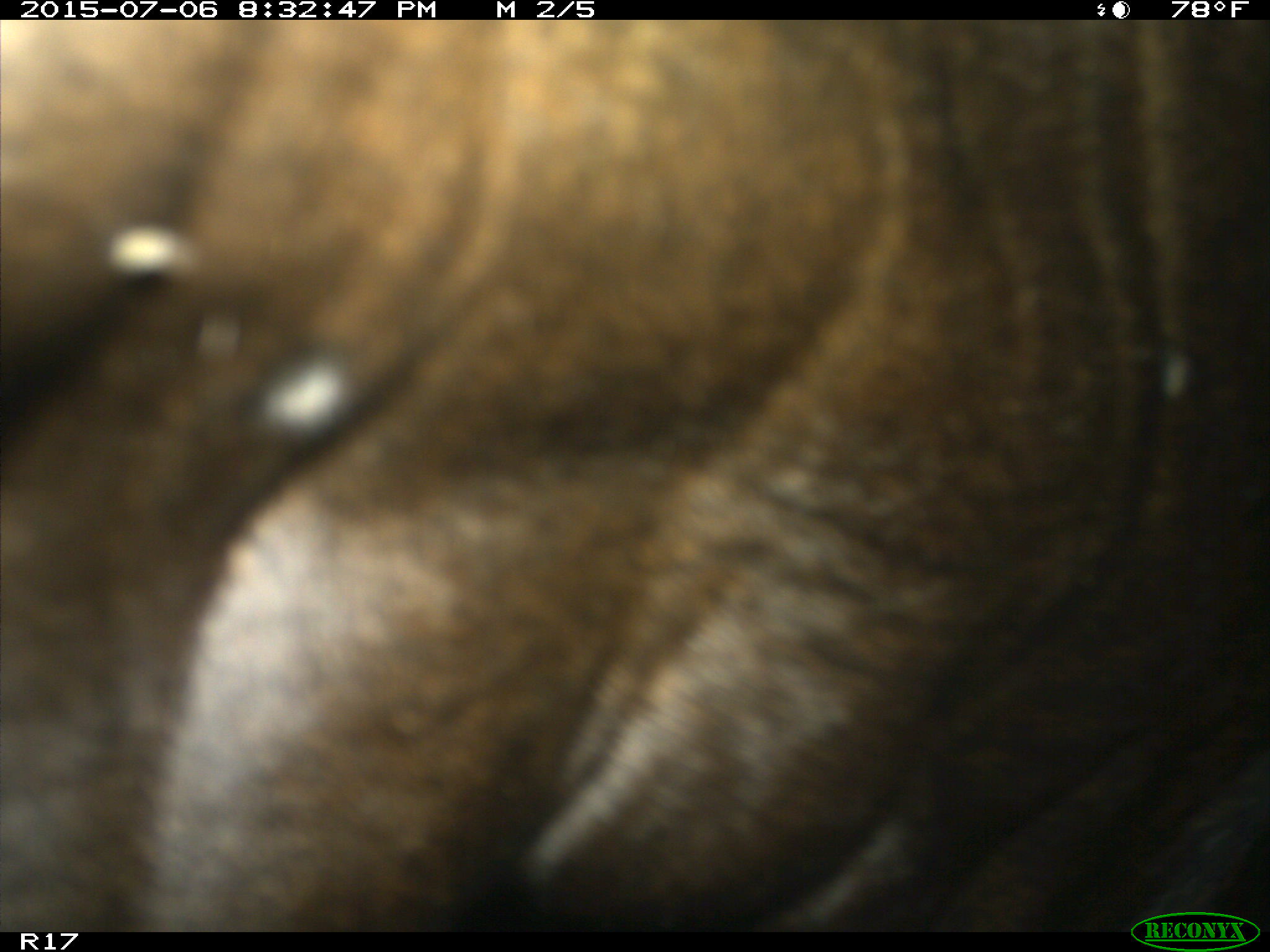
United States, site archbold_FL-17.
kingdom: Animalia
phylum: Chordata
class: Mammalia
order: Artiodactyla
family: Bovidae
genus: Bos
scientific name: Bos taurus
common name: domestic cow